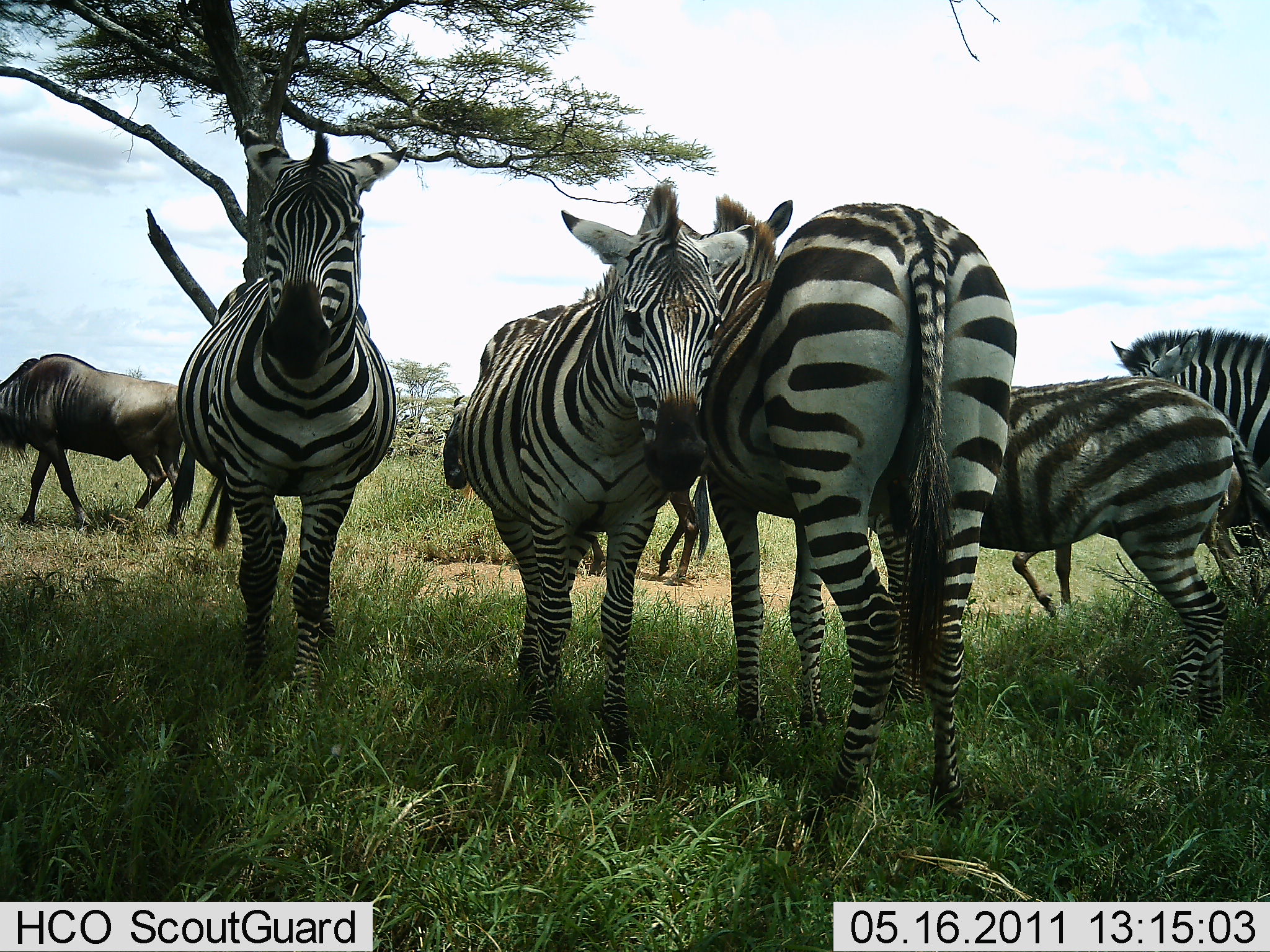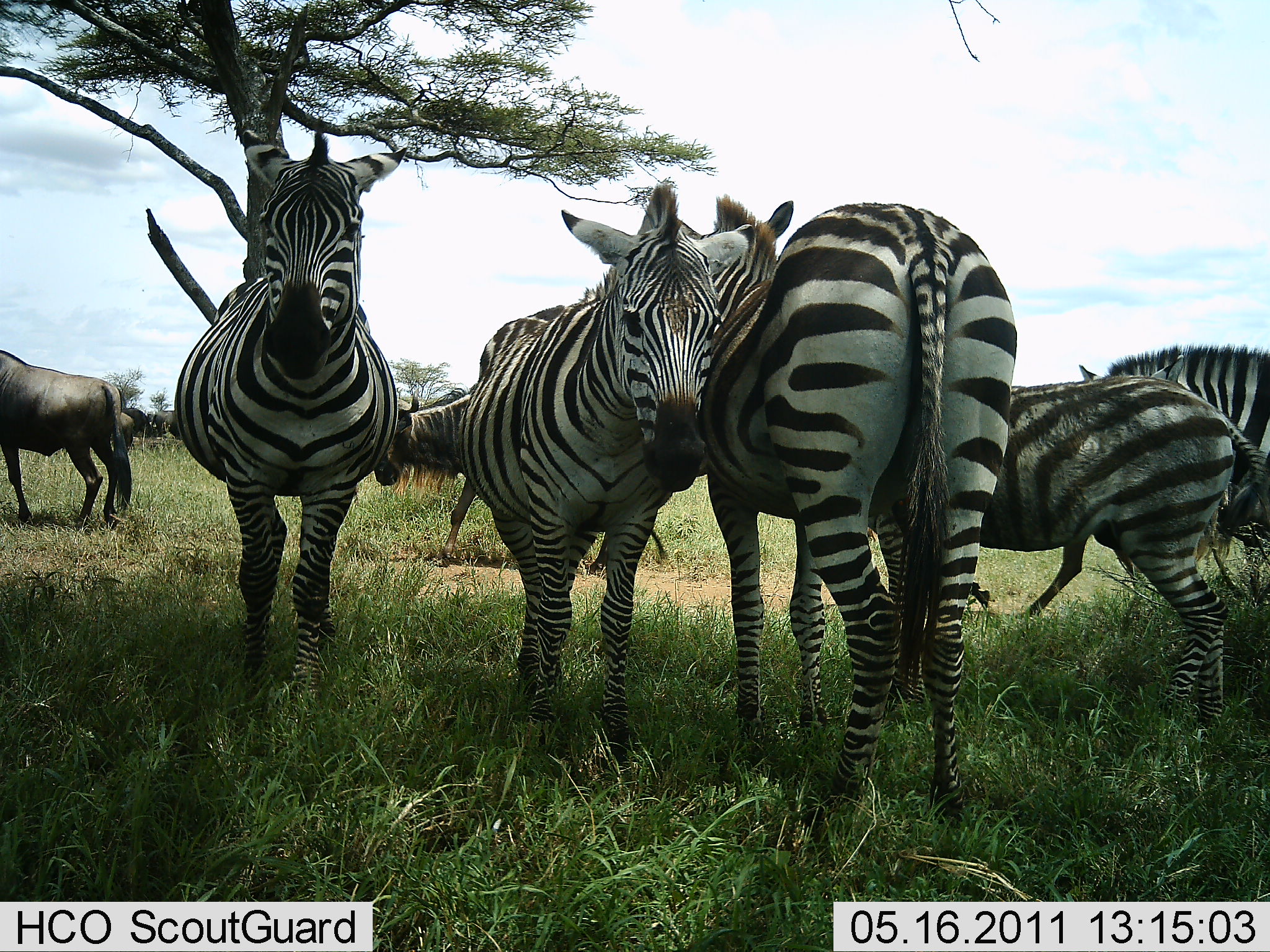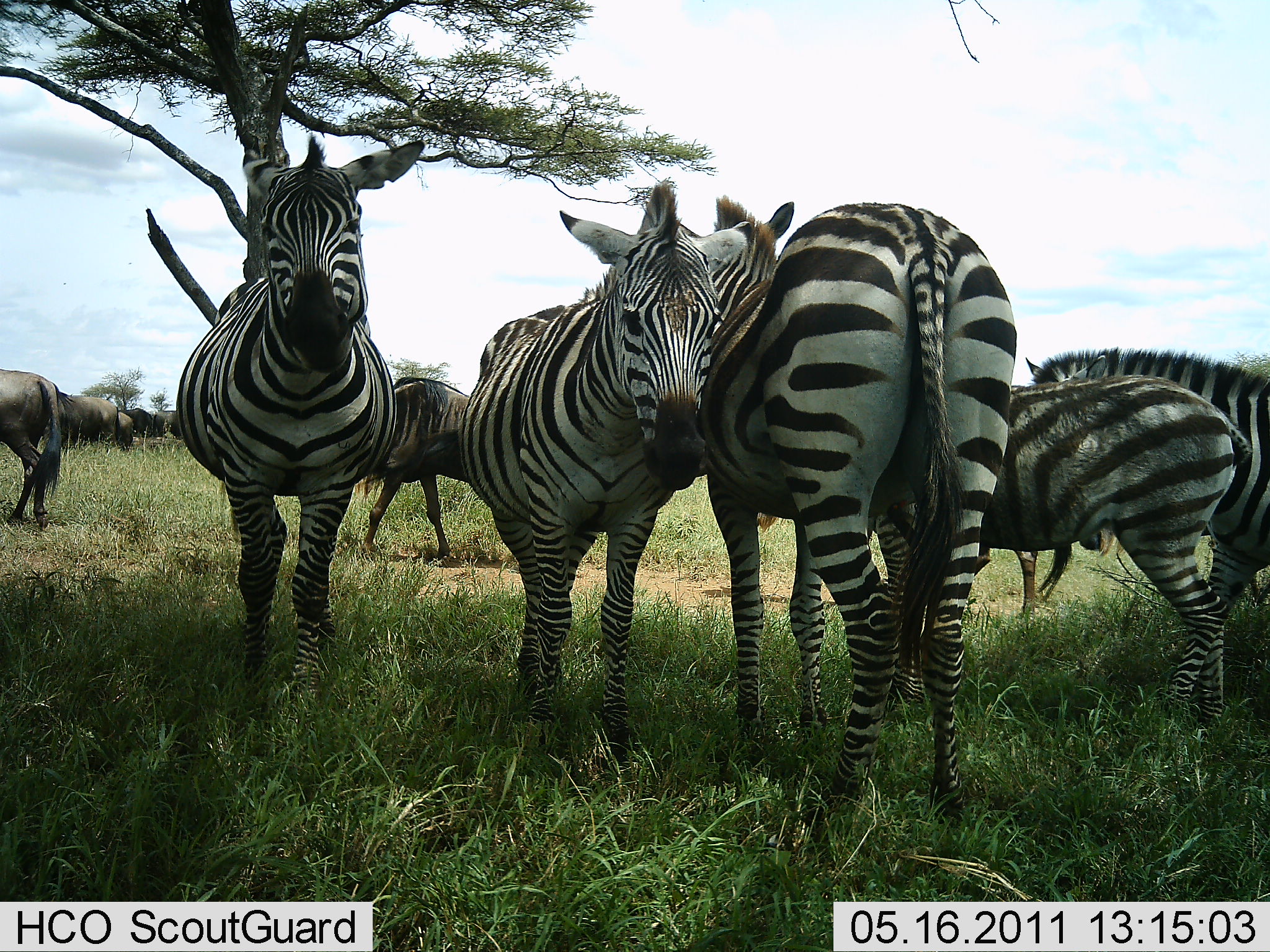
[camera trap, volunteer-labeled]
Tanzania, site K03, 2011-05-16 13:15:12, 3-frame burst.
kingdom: Animalia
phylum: Chordata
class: Mammalia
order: Artiodactyla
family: Bovidae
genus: Connochaetes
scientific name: Connochaetes taurinus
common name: blue wildebeest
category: wildebeest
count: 3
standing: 27%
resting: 0%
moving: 100%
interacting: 0%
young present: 0%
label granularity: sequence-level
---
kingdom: Animalia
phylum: Chordata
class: Mammalia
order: Perissodactyla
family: Equidae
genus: Equus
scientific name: Equus quagga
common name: plains zebra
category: zebra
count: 5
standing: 100%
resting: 7%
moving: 7%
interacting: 33%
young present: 20%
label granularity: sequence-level